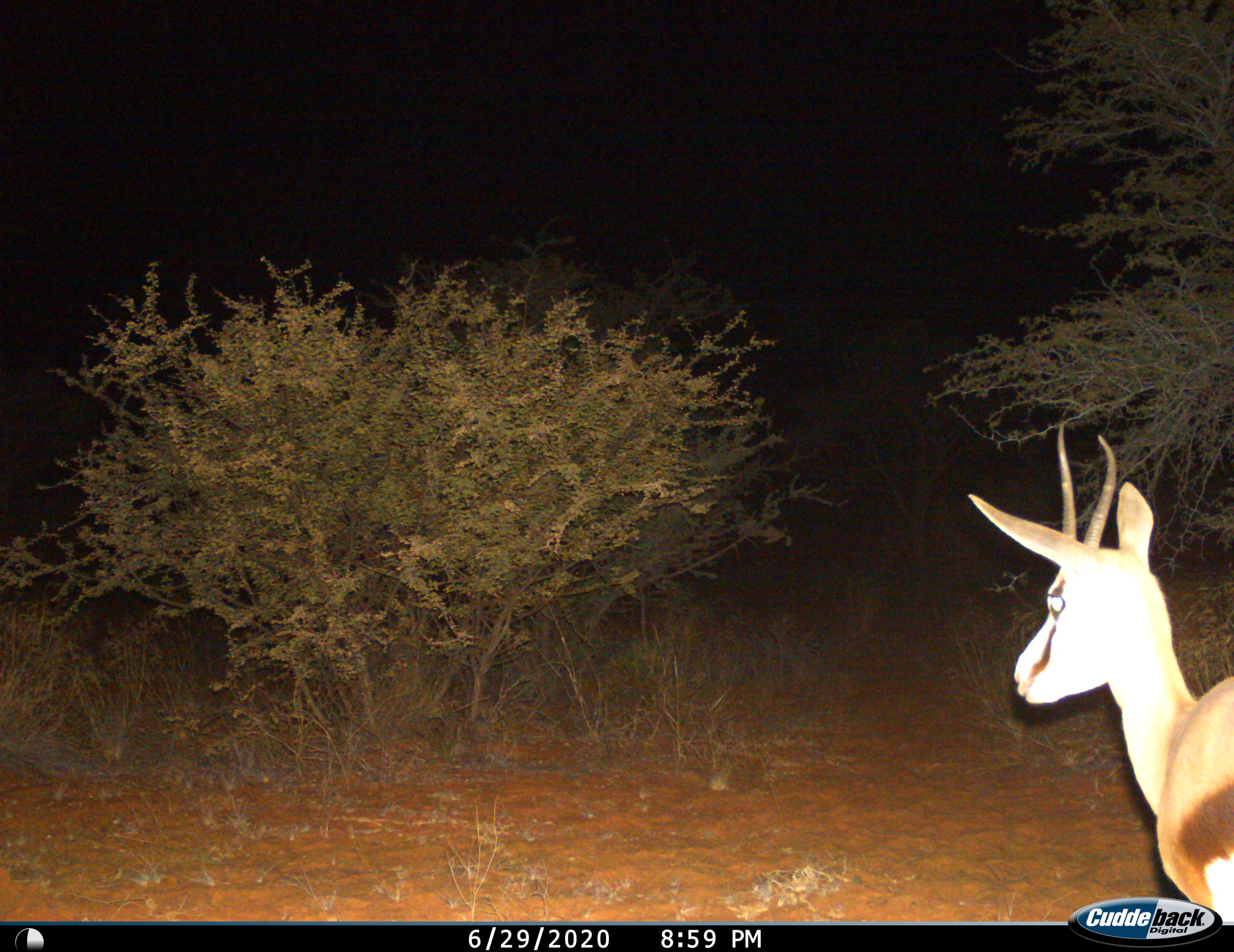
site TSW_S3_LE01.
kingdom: Animalia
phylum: Chordata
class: Mammalia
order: Artiodactyla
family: Bovidae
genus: Antidorcas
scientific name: Antidorcas marsupialis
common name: springbok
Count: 1.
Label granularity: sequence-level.